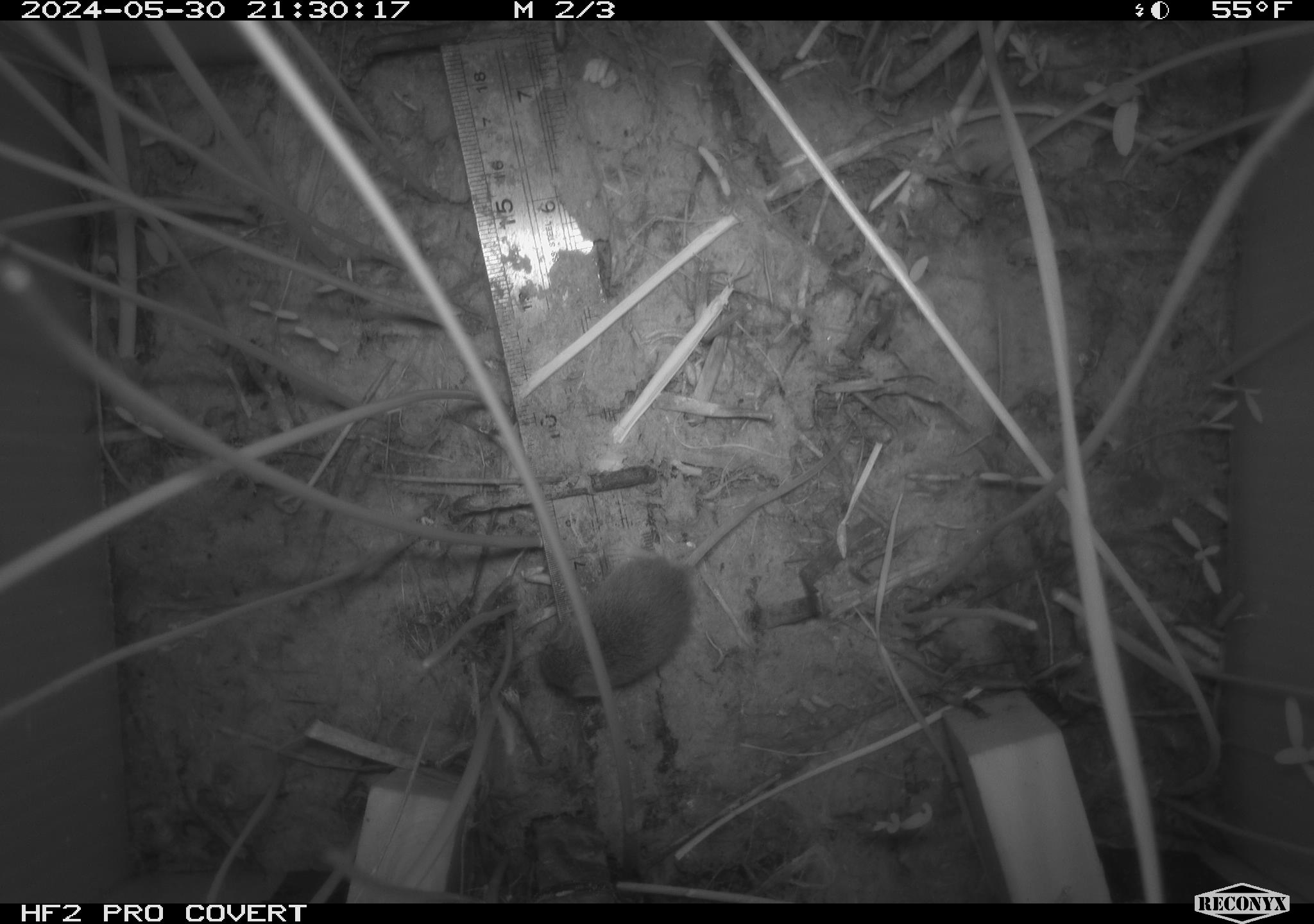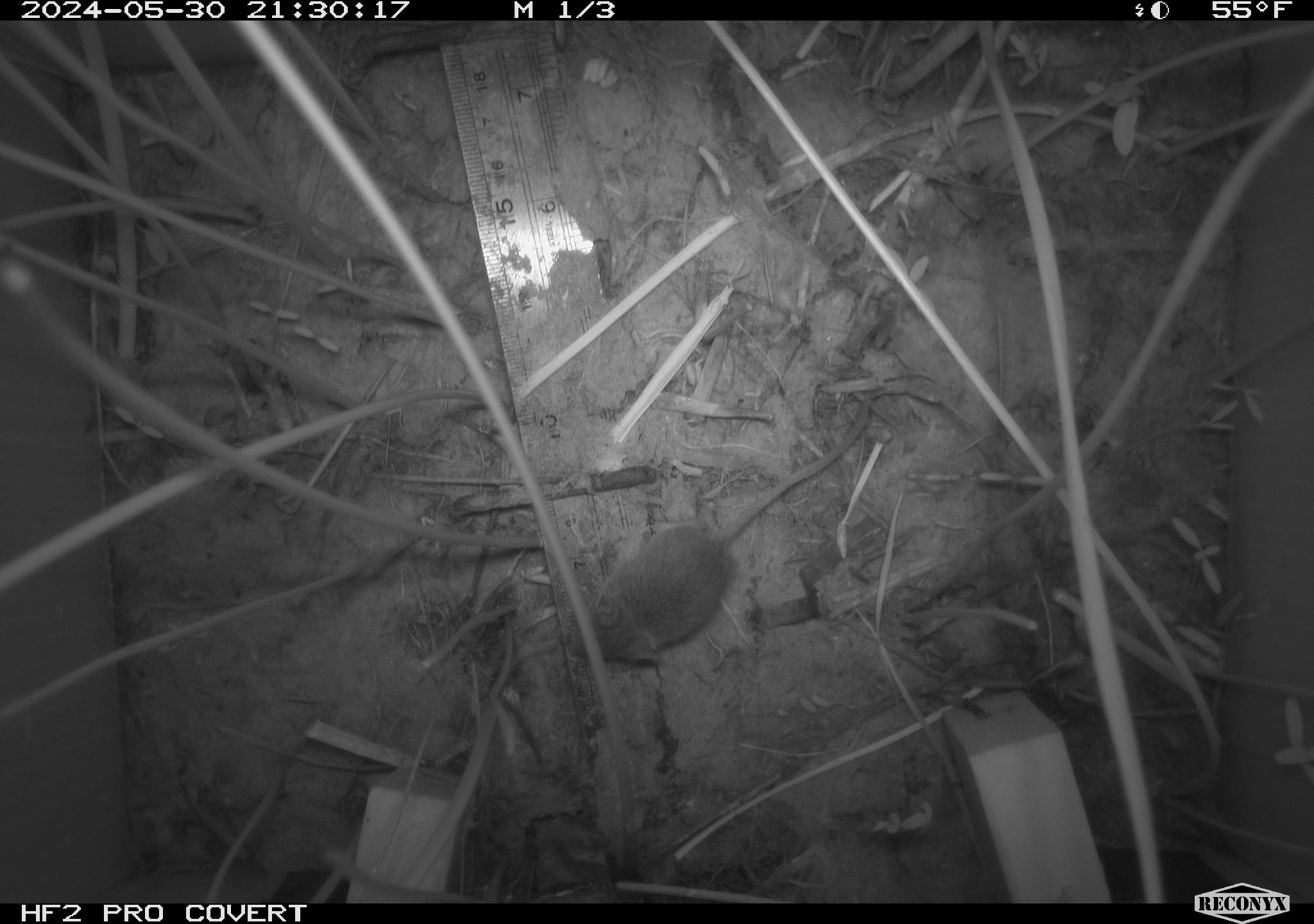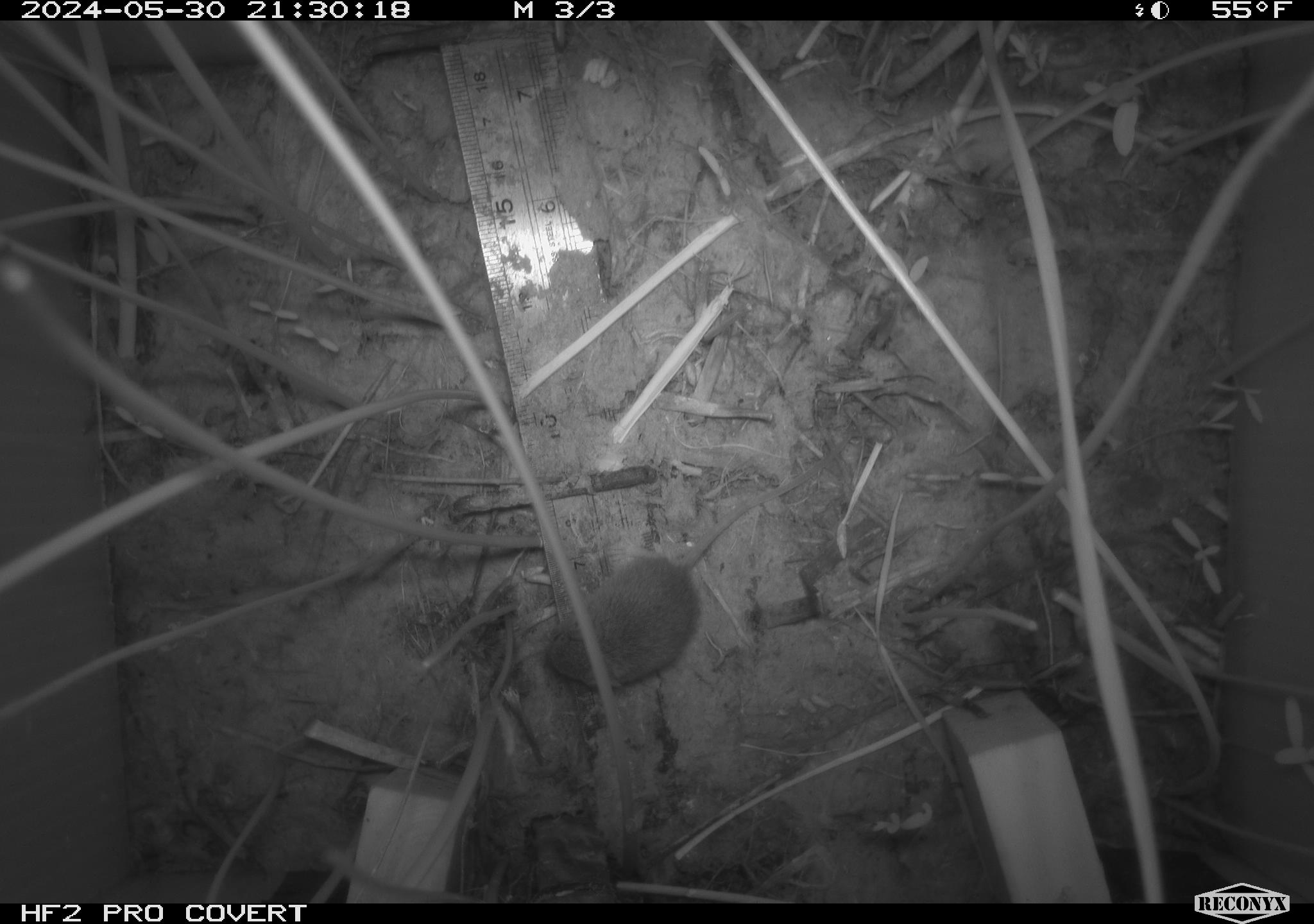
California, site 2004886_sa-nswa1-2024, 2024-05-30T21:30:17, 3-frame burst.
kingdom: Animalia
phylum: Chordata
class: Mammalia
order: Rodentia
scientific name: Rodentia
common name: rodent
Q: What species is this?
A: Rodent (Rodentia).